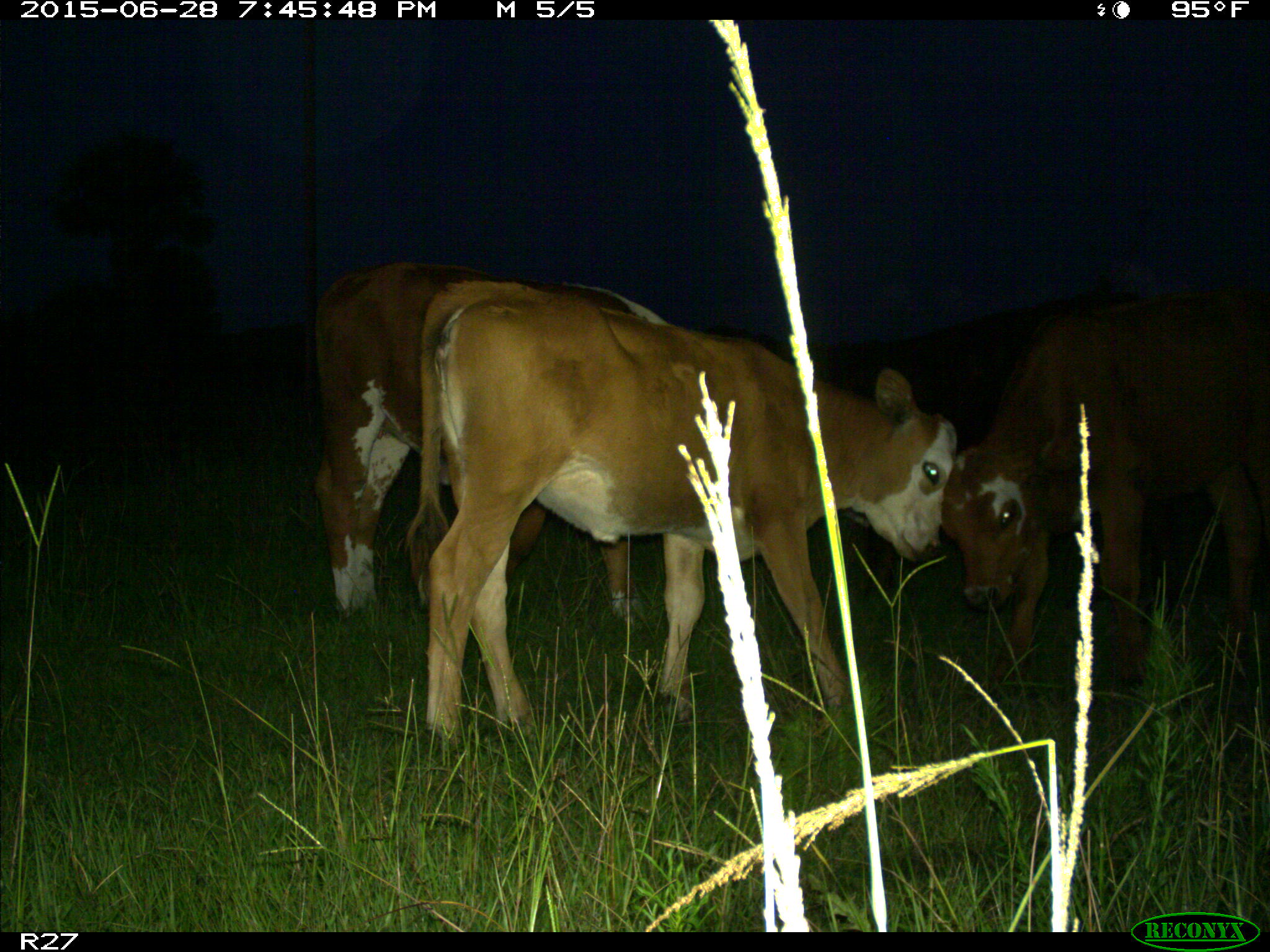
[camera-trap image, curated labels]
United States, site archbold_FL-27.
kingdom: Animalia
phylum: Chordata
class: Mammalia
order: Artiodactyla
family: Bovidae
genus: Bos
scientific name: Bos taurus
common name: domestic cow